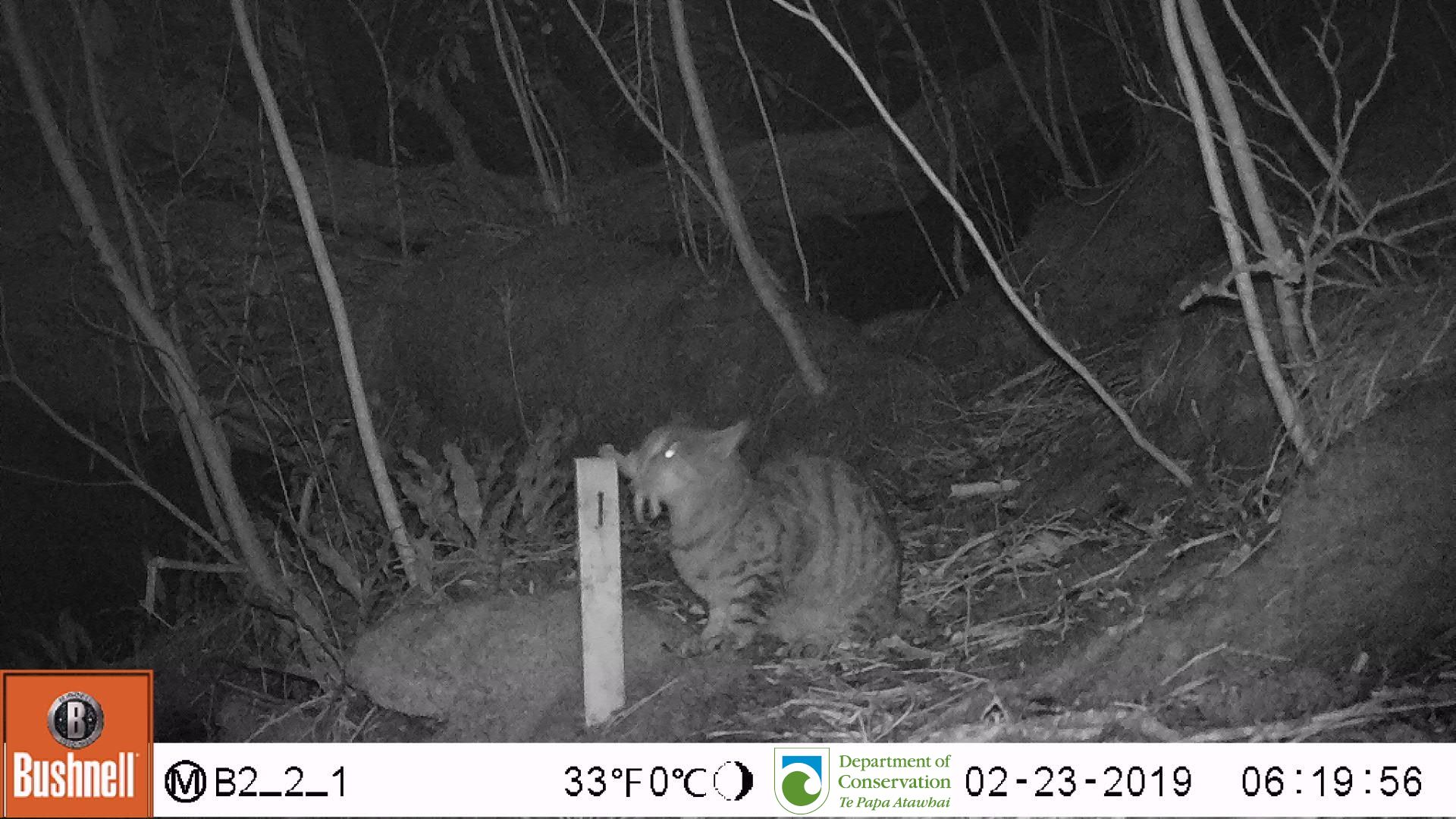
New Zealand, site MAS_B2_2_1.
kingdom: Animalia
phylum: Chordata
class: Mammalia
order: Carnivora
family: Felidae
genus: Felis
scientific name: Felis catus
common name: domestic cat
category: cat